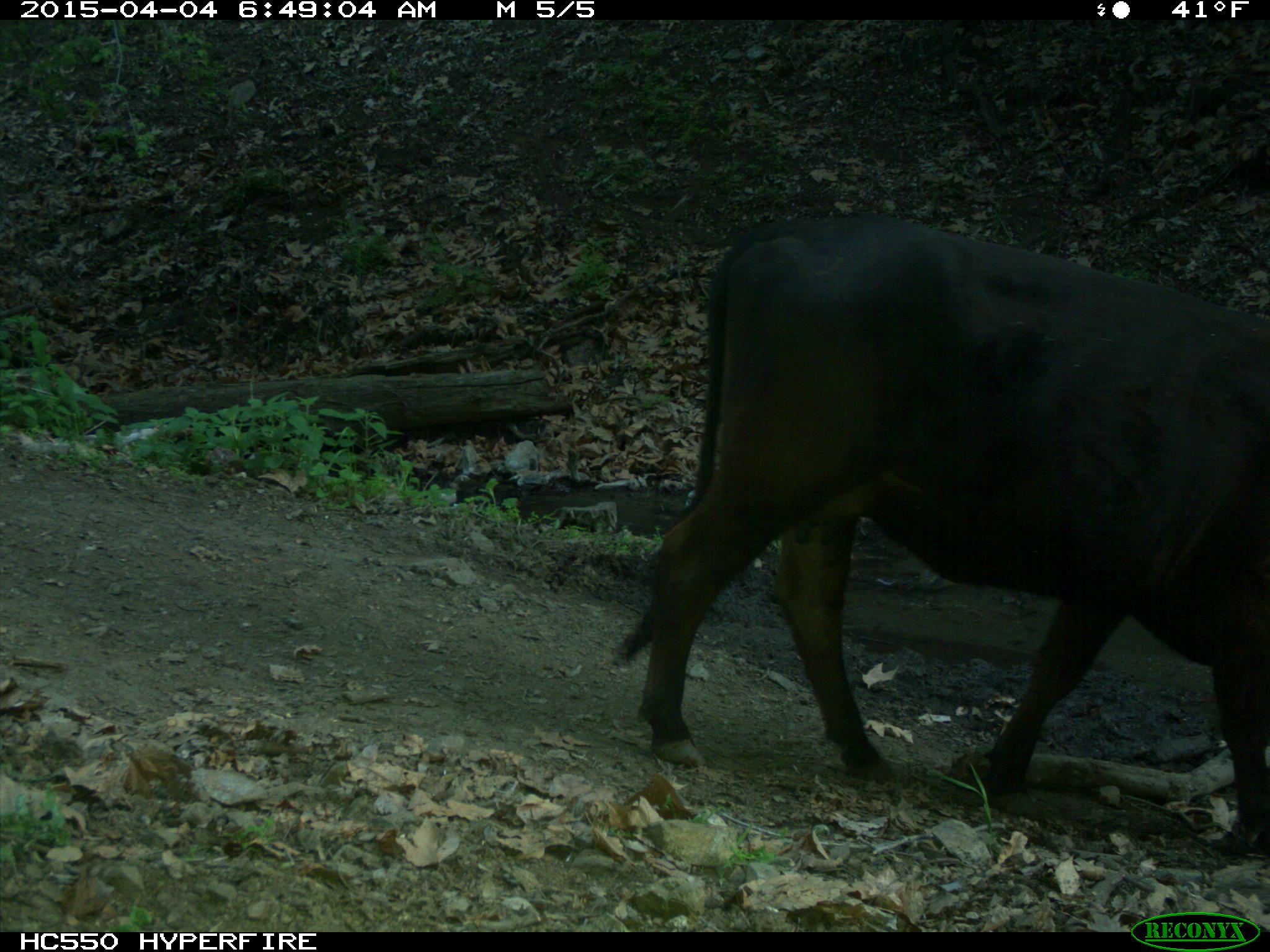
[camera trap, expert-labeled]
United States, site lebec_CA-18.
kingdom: Animalia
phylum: Chordata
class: Mammalia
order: Artiodactyla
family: Bovidae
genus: Bos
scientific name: Bos taurus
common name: domestic cow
Bos taurus (domestic cow).